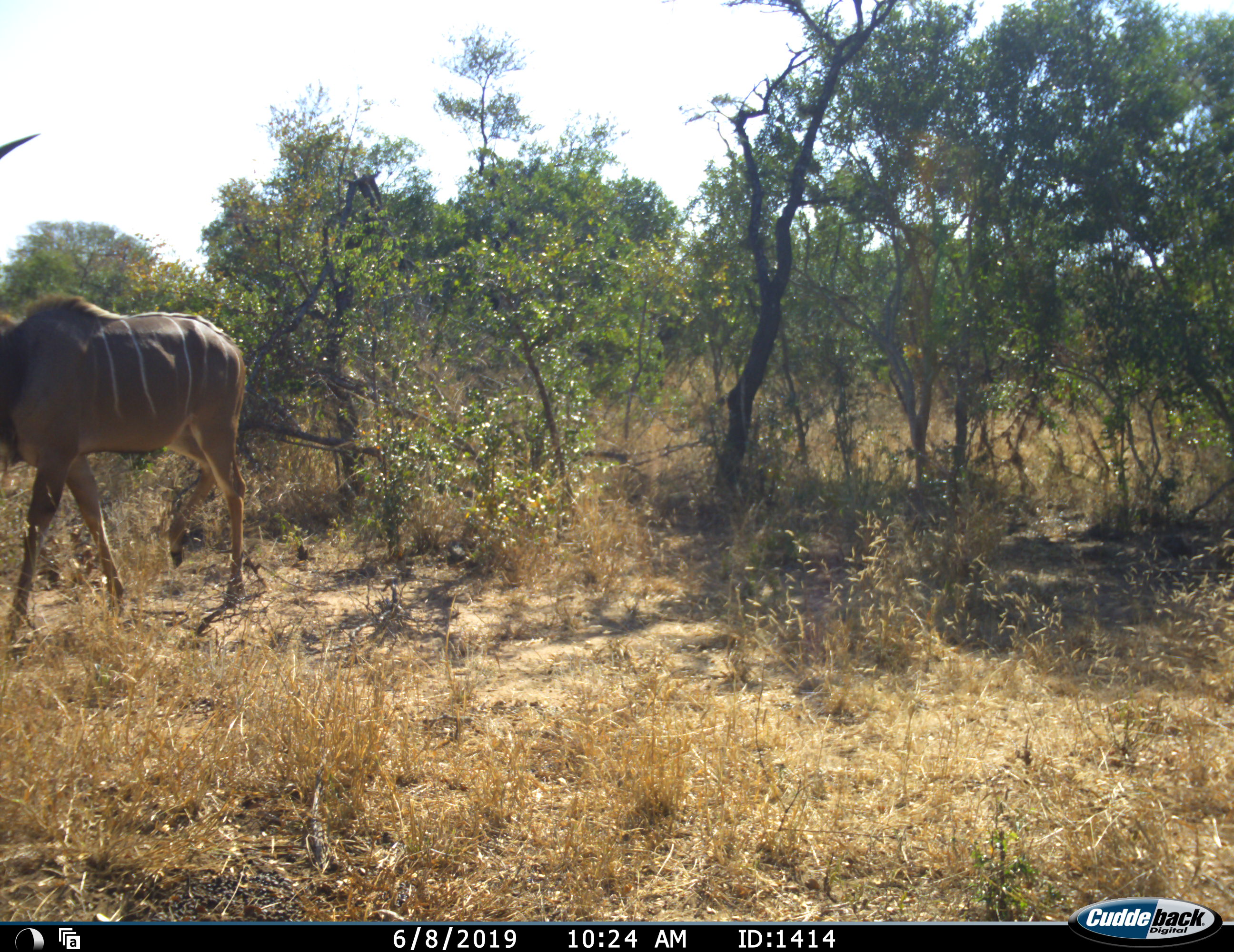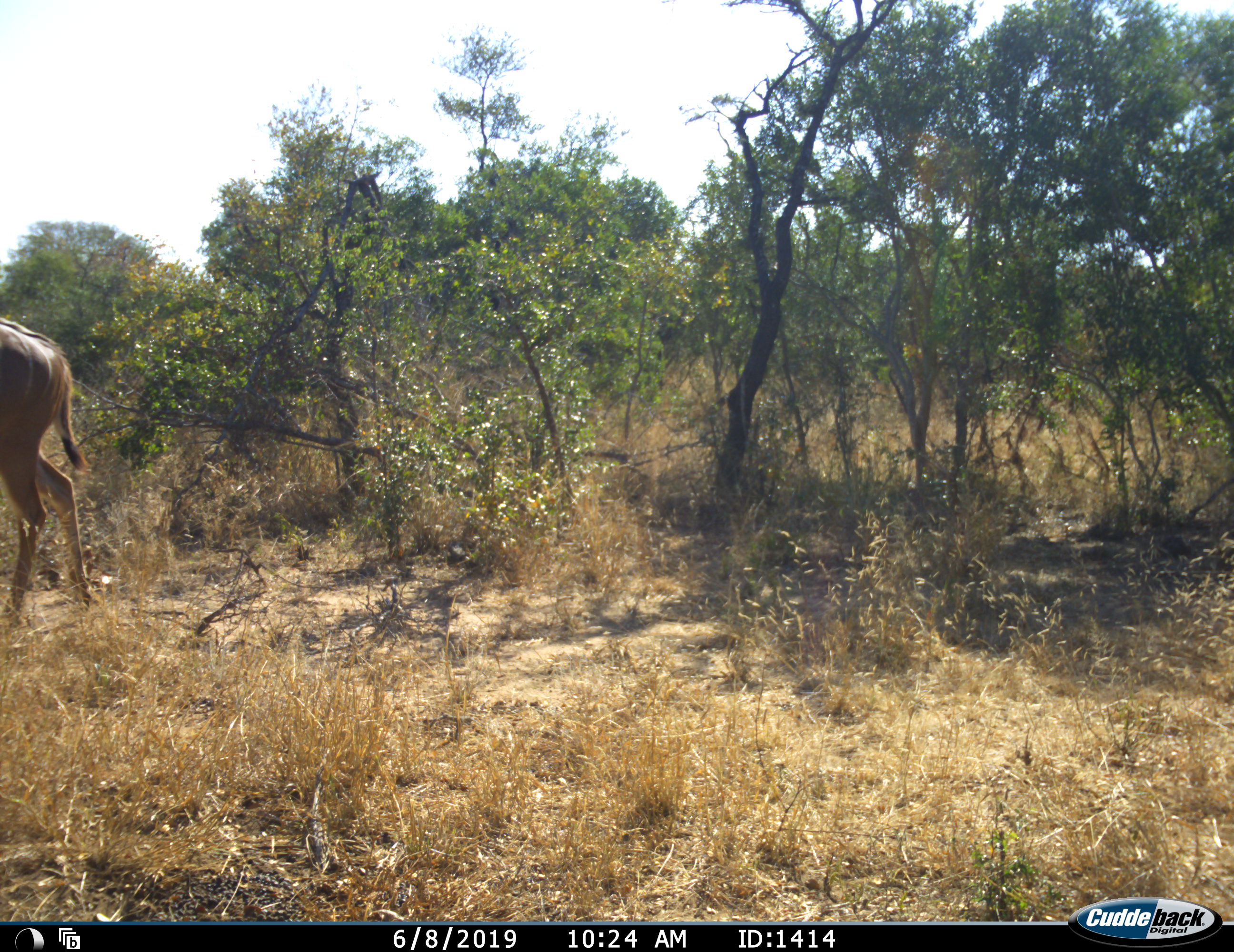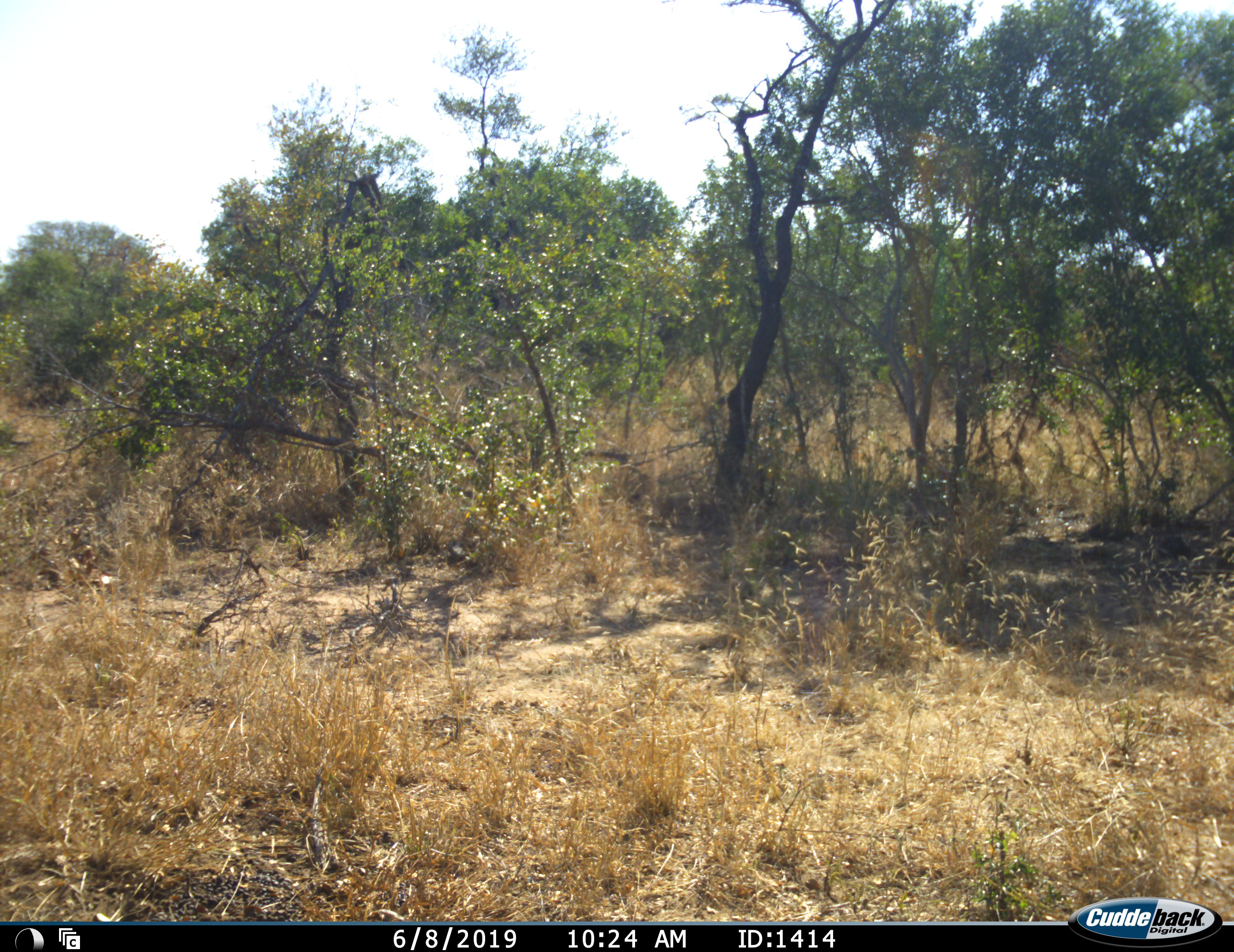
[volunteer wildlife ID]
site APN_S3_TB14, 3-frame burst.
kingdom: Animalia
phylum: Chordata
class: Mammalia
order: Artiodactyla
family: Bovidae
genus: Tragelaphus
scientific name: Tragelaphus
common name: kudu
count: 1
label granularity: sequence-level